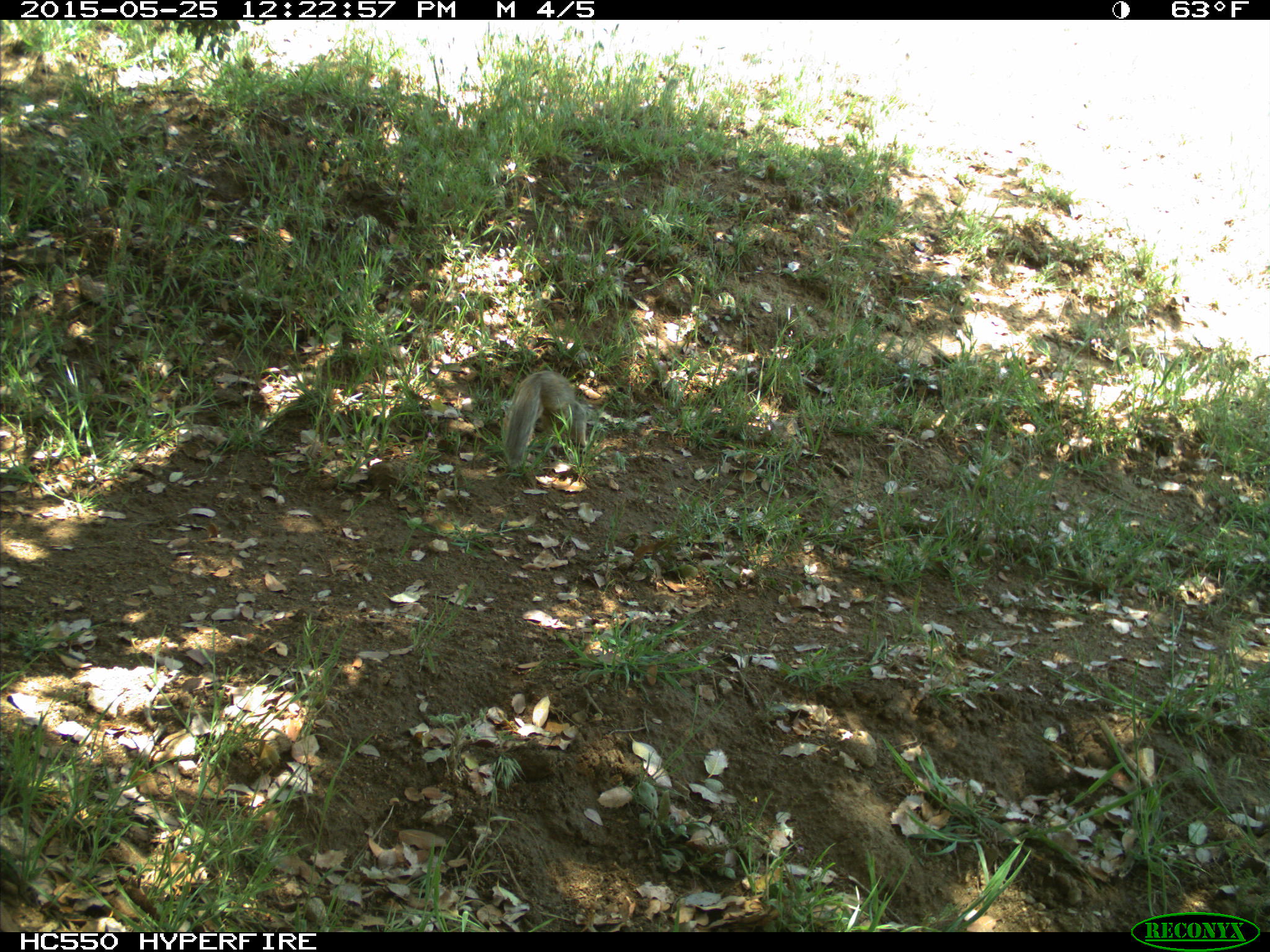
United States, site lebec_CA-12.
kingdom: Animalia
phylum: Chordata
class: Mammalia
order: Rodentia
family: Sciuridae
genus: Otospermophilus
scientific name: Otospermophilus beecheyi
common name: california ground squirrel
Otospermophilus beecheyi (california ground squirrel).